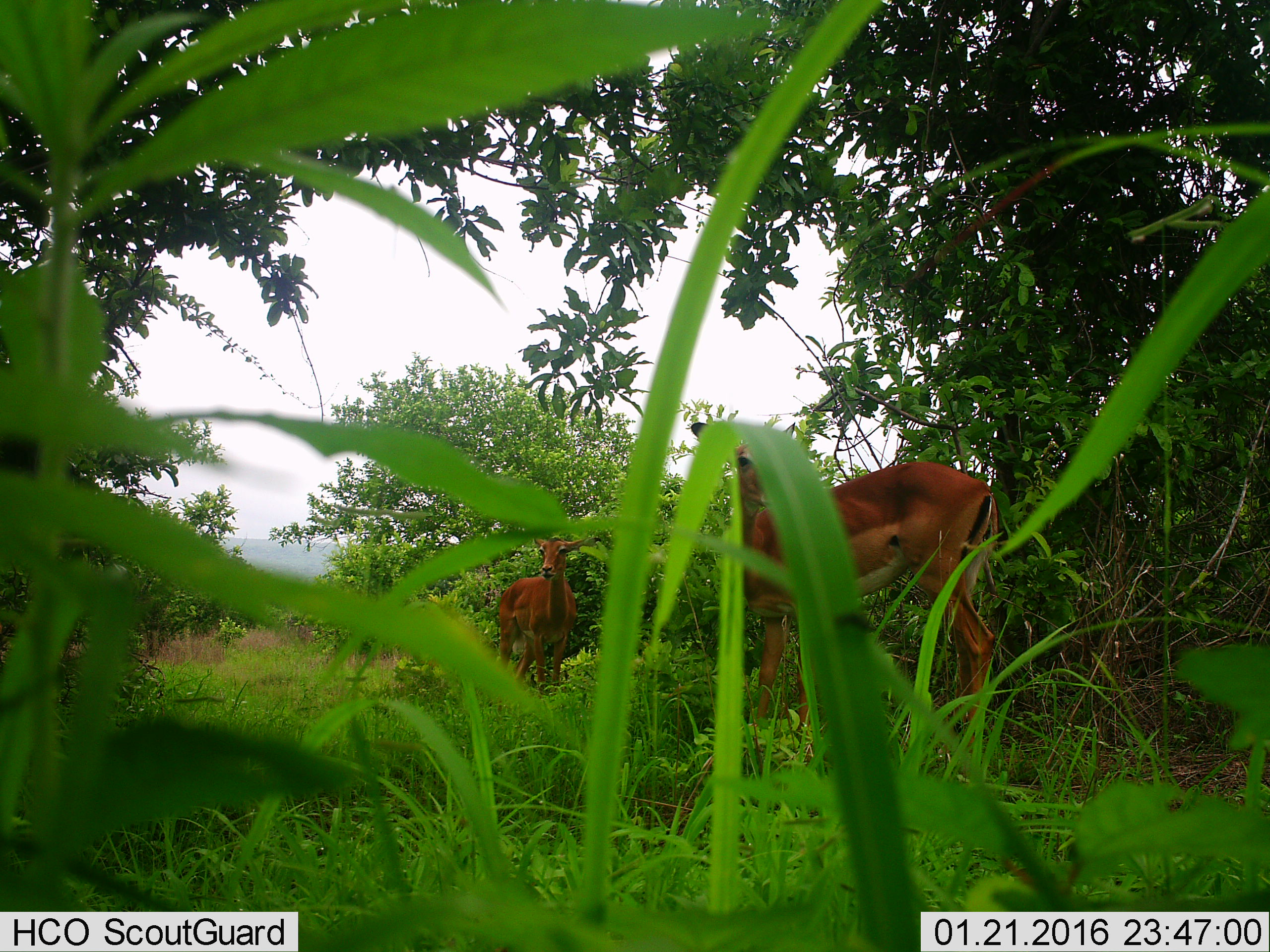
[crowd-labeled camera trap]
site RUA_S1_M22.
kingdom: Animalia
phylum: Chordata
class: Mammalia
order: Artiodactyla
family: Bovidae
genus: Aepyceros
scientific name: Aepyceros melampus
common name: impala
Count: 2.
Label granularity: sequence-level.